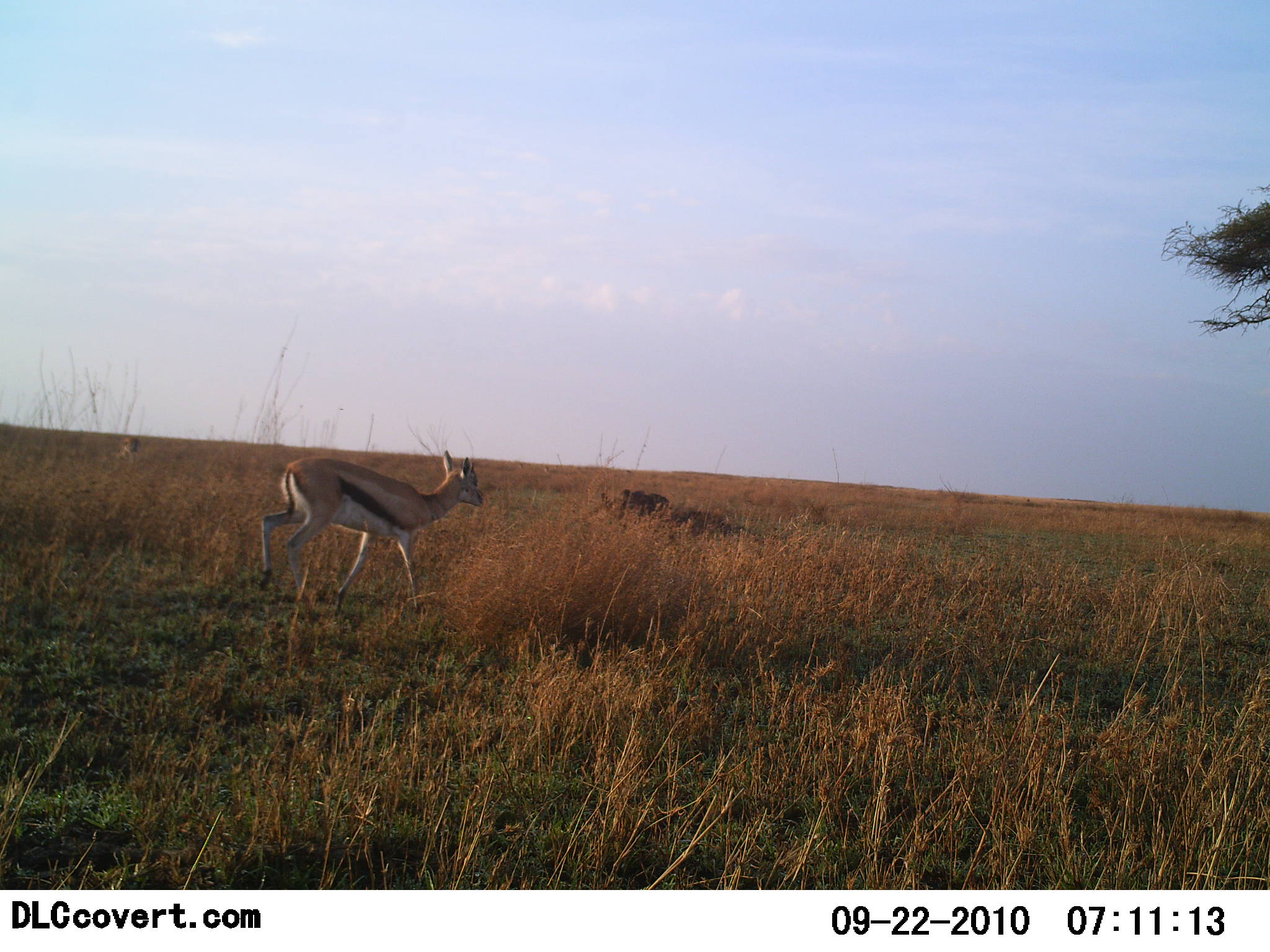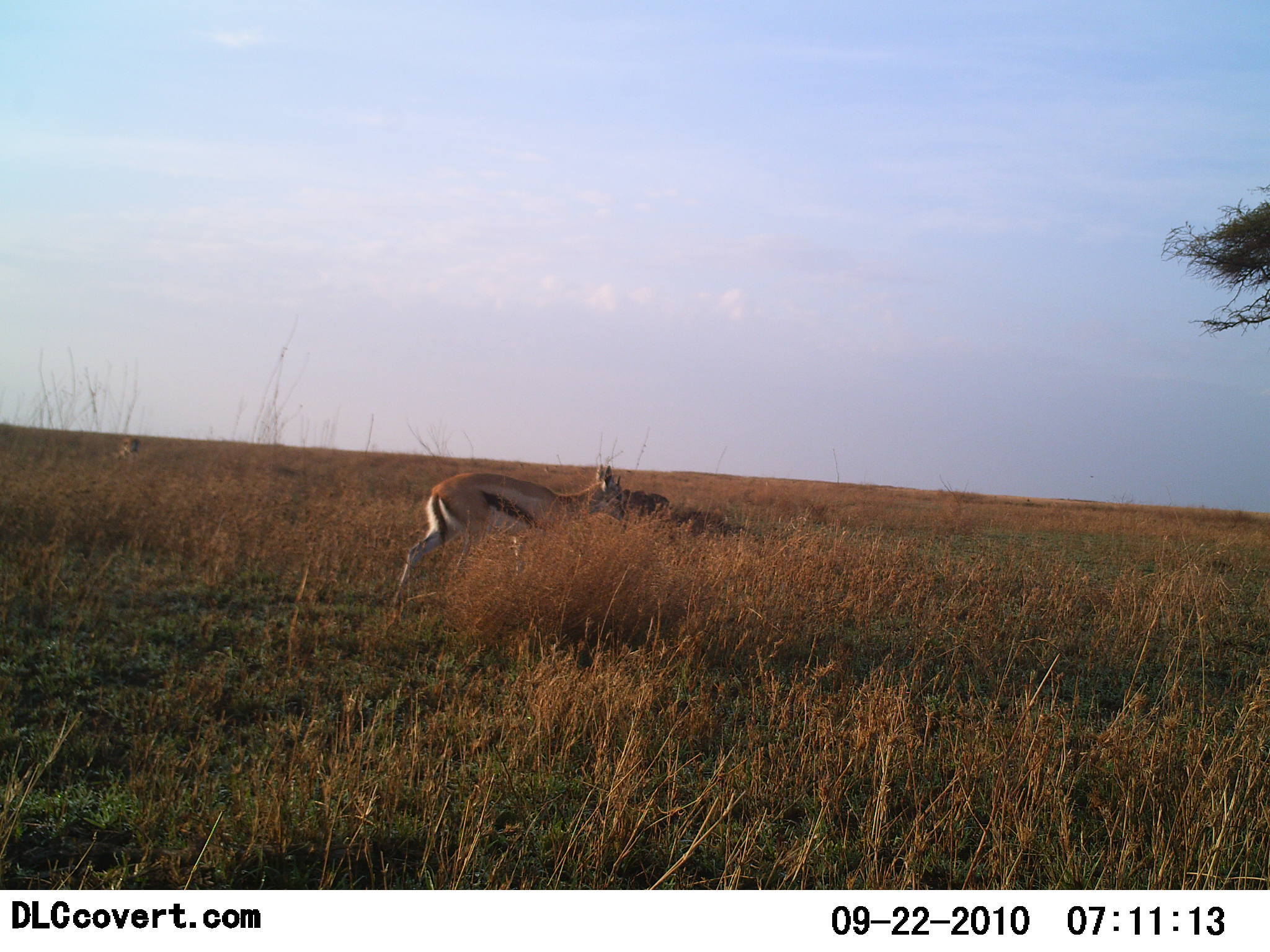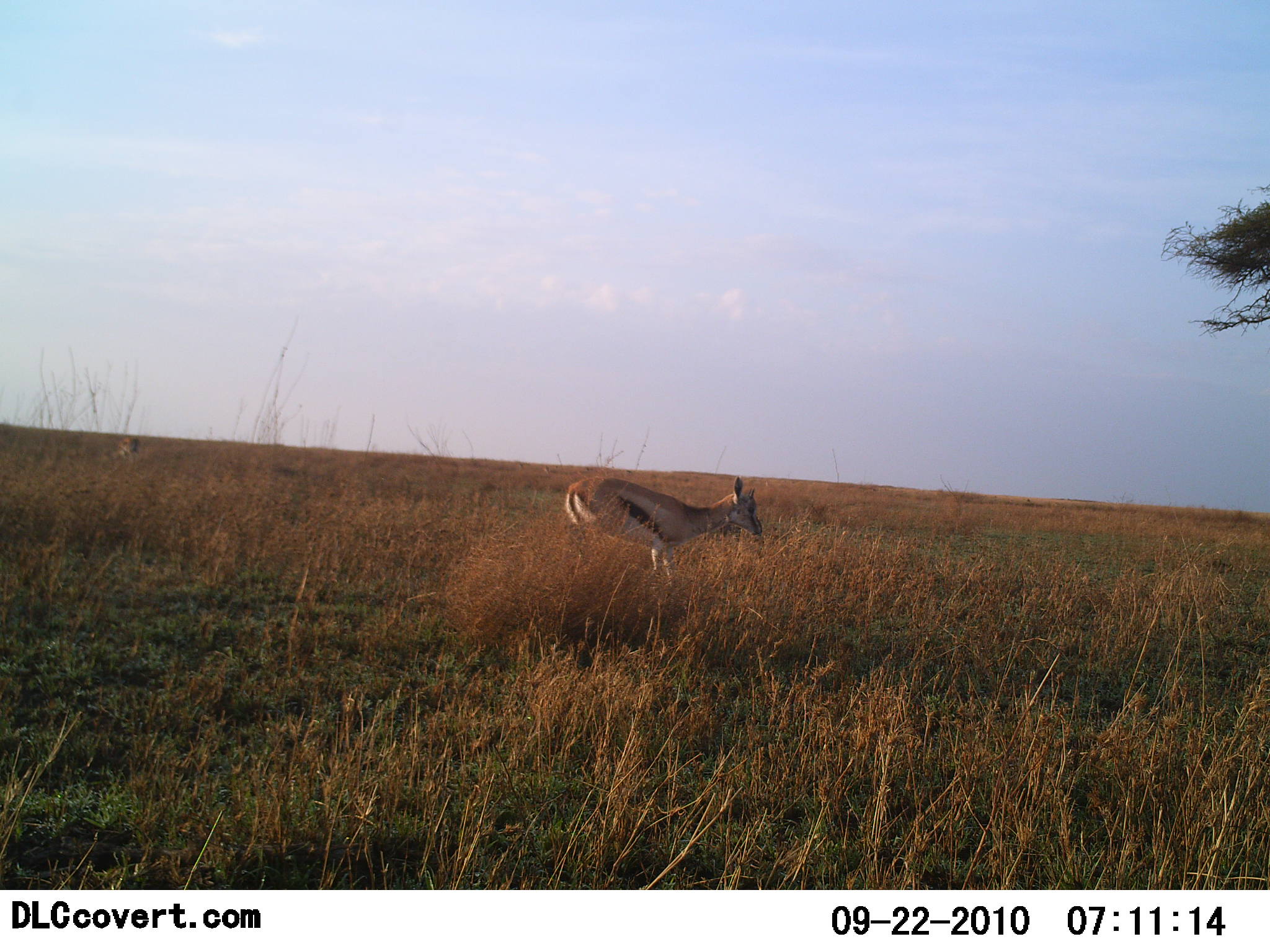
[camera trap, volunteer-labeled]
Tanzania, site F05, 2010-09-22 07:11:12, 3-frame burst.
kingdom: Animalia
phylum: Chordata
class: Mammalia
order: Artiodactyla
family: Bovidae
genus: Eudorcas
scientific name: Eudorcas thomsonii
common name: thomson's gazelle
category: gazellethomsons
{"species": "gazellethomsons (thomson's gazelle) (Eudorcas thomsonii)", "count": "1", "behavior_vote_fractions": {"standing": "0%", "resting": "8%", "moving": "92%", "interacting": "0%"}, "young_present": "0%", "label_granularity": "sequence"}